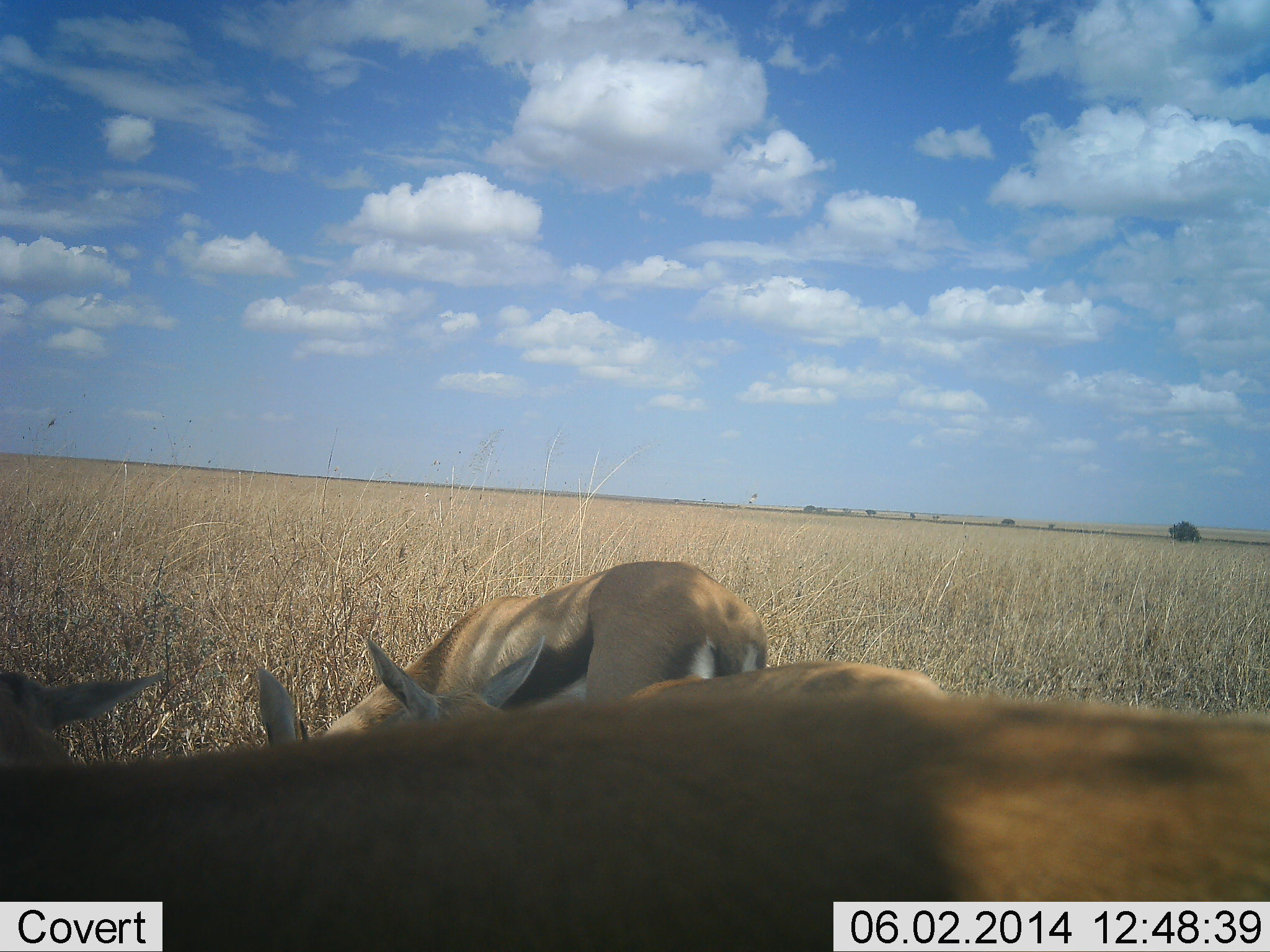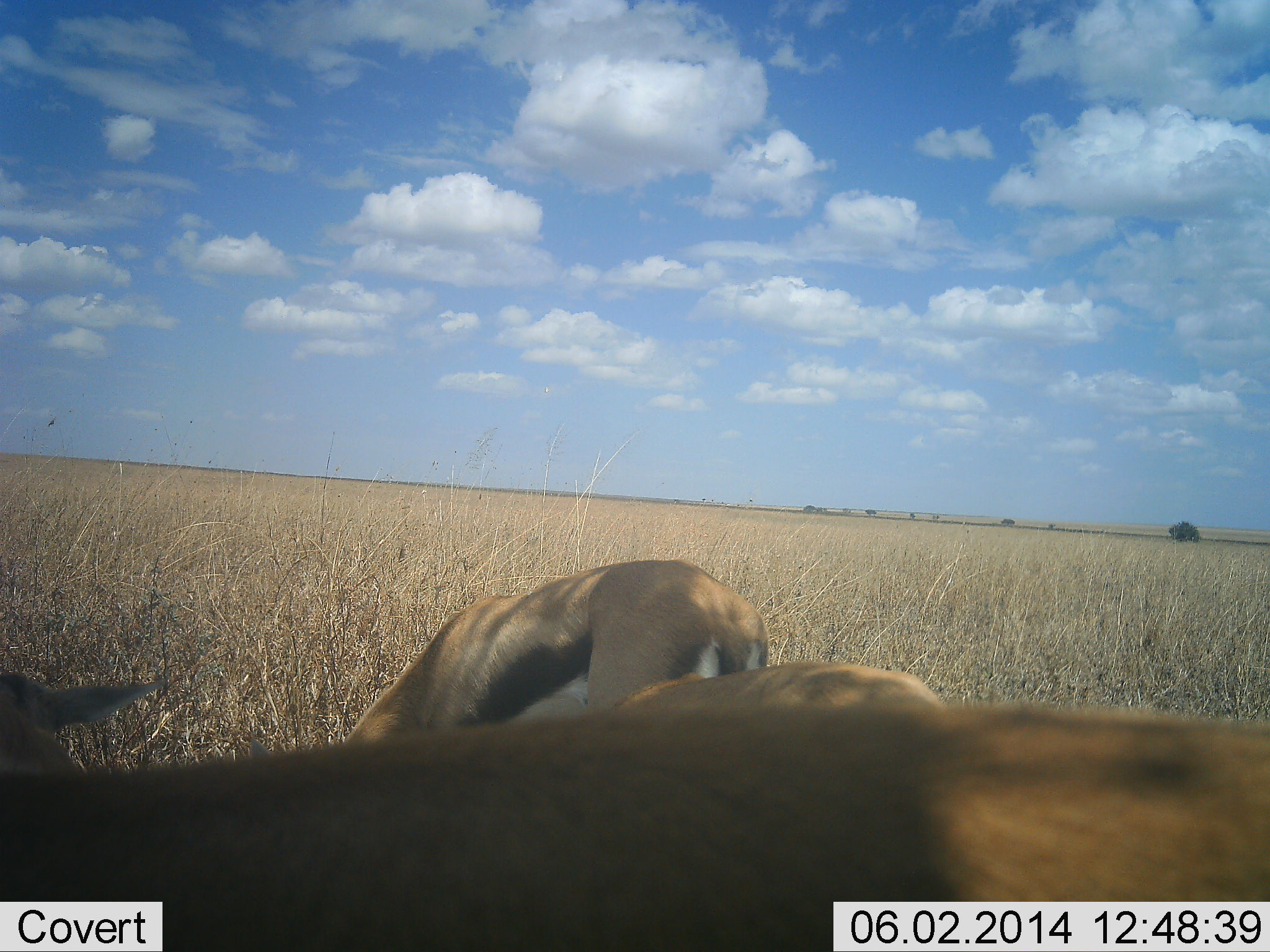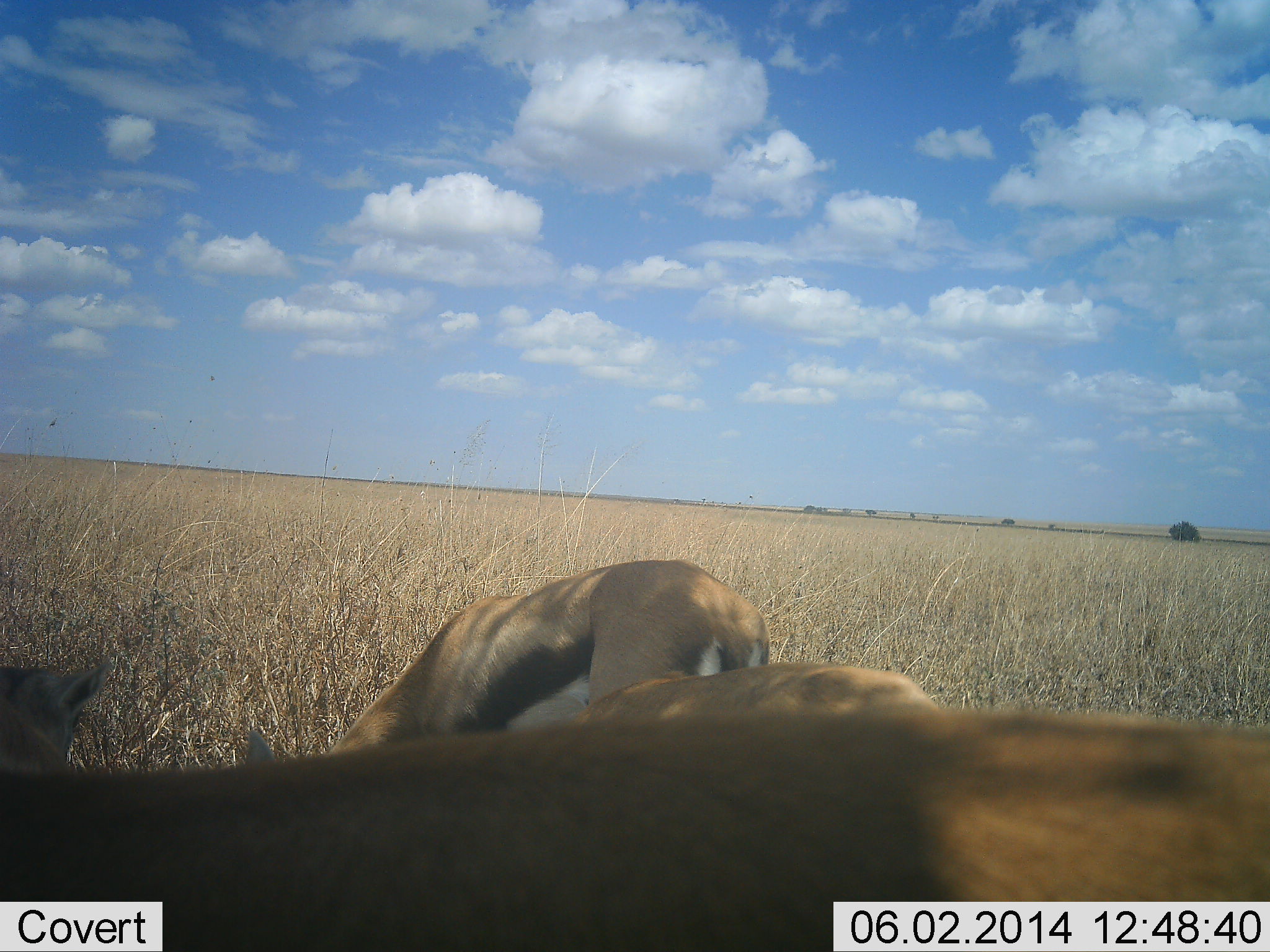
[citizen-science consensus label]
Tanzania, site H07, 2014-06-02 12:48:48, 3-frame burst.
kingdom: Animalia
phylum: Chordata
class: Mammalia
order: Artiodactyla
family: Bovidae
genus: Eudorcas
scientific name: Eudorcas thomsonii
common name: thomson's gazelle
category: gazellethomsons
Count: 3.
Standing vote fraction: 55%.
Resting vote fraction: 8%.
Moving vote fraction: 5%.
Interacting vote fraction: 0%.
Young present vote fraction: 5%.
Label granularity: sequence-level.